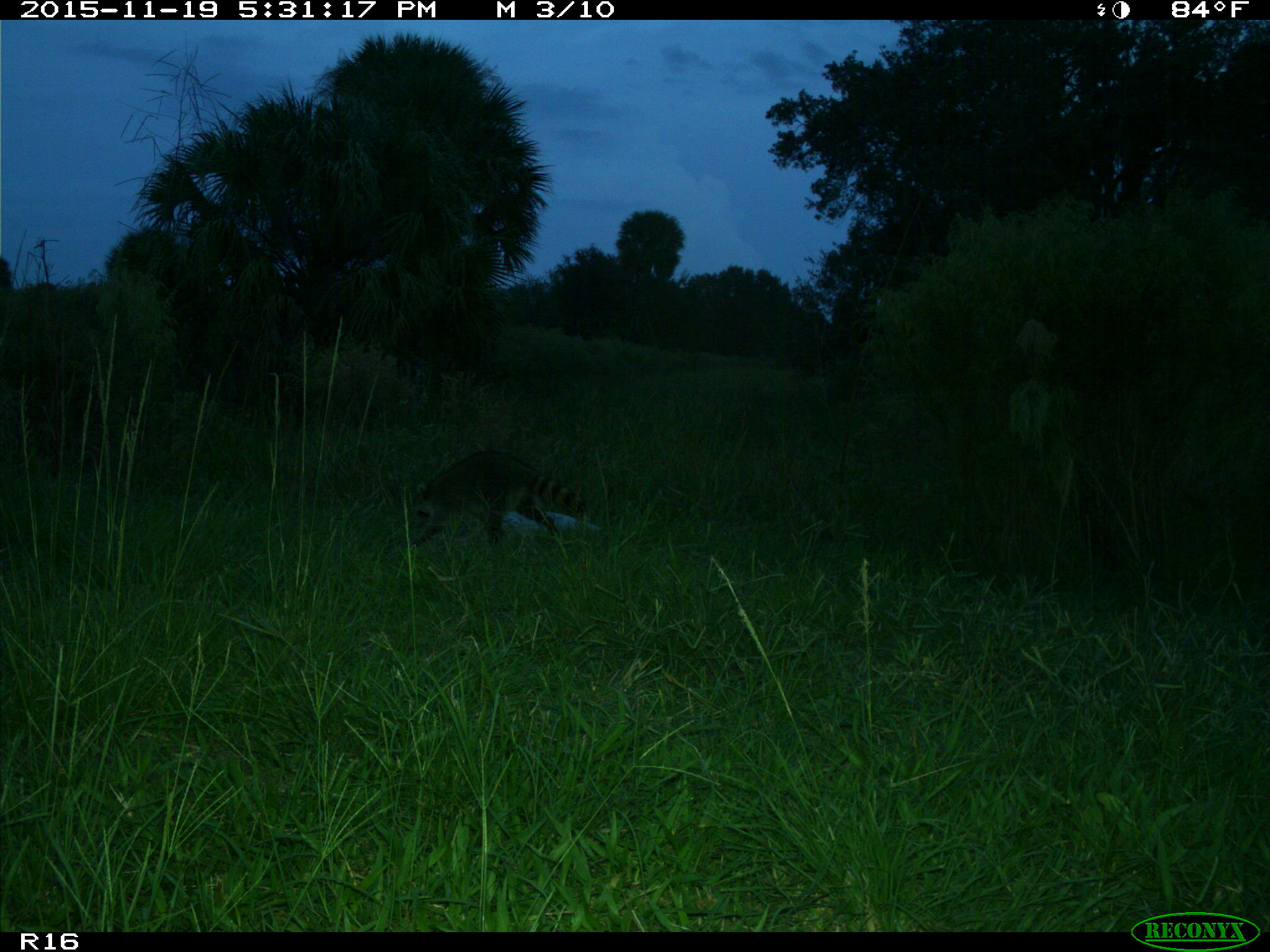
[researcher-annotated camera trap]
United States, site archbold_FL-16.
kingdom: Animalia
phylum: Chordata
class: Mammalia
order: Carnivora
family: Procyonidae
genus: Procyon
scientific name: Procyon lotor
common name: common raccoon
Procyon lotor (common raccoon).